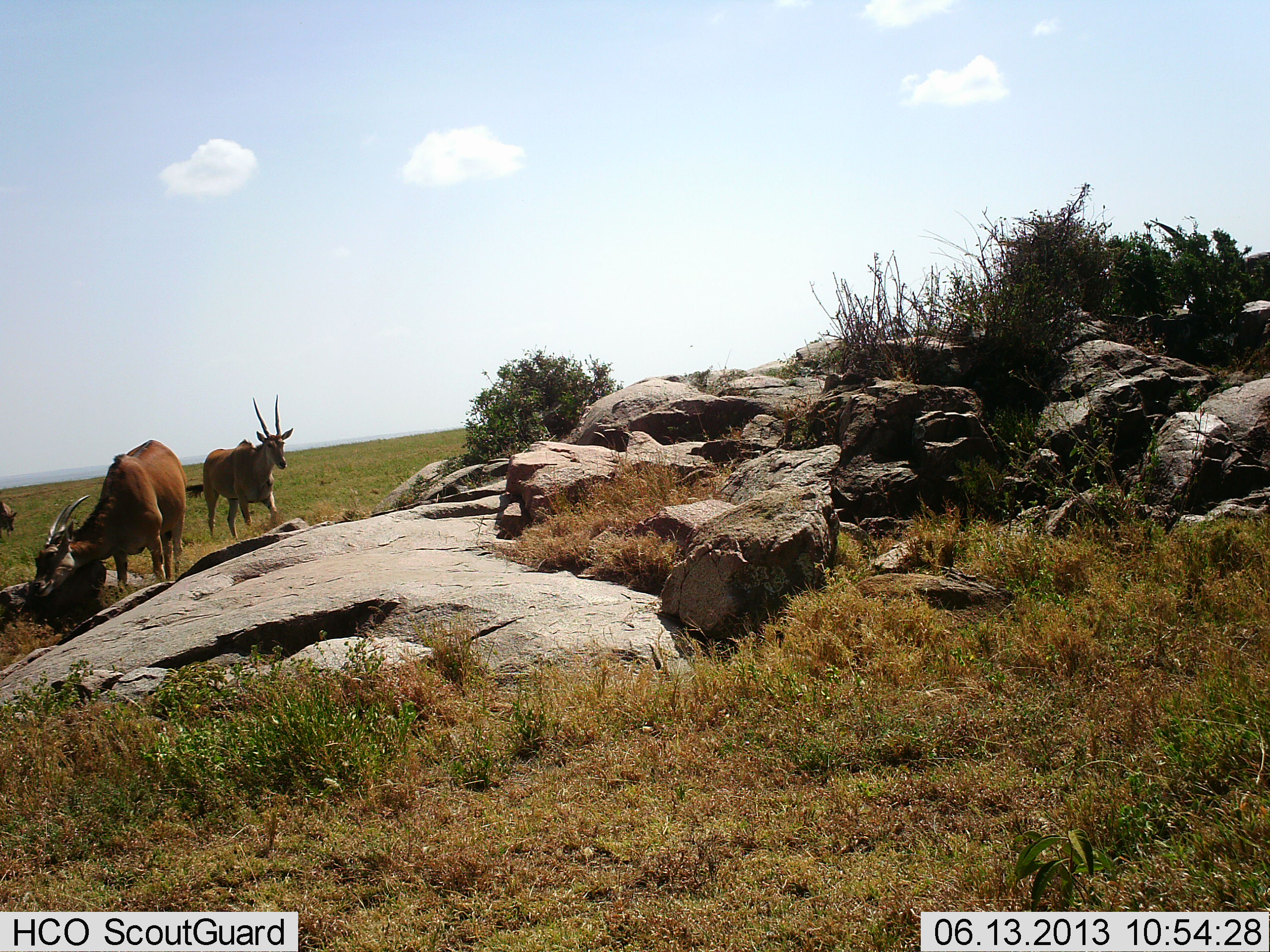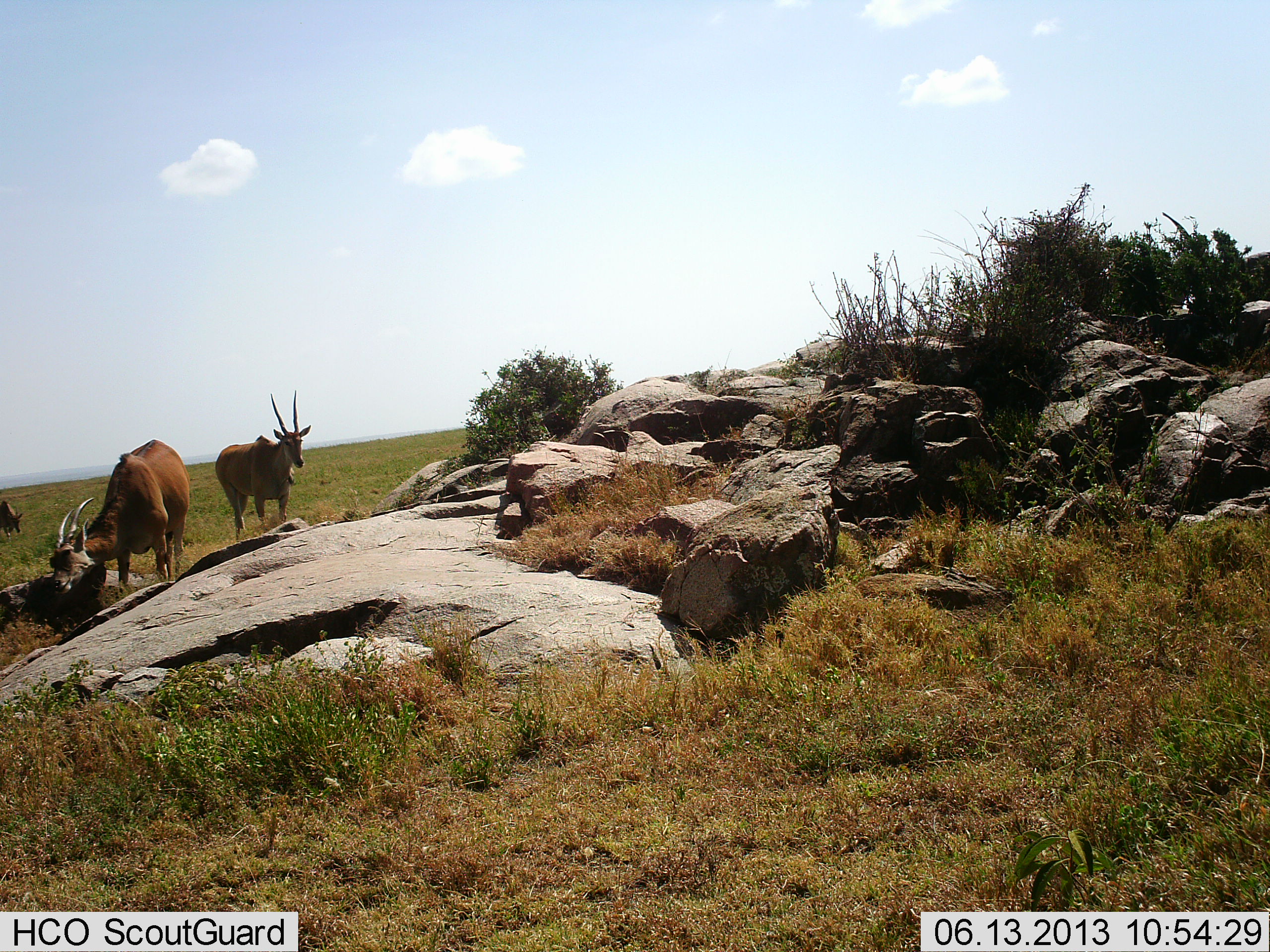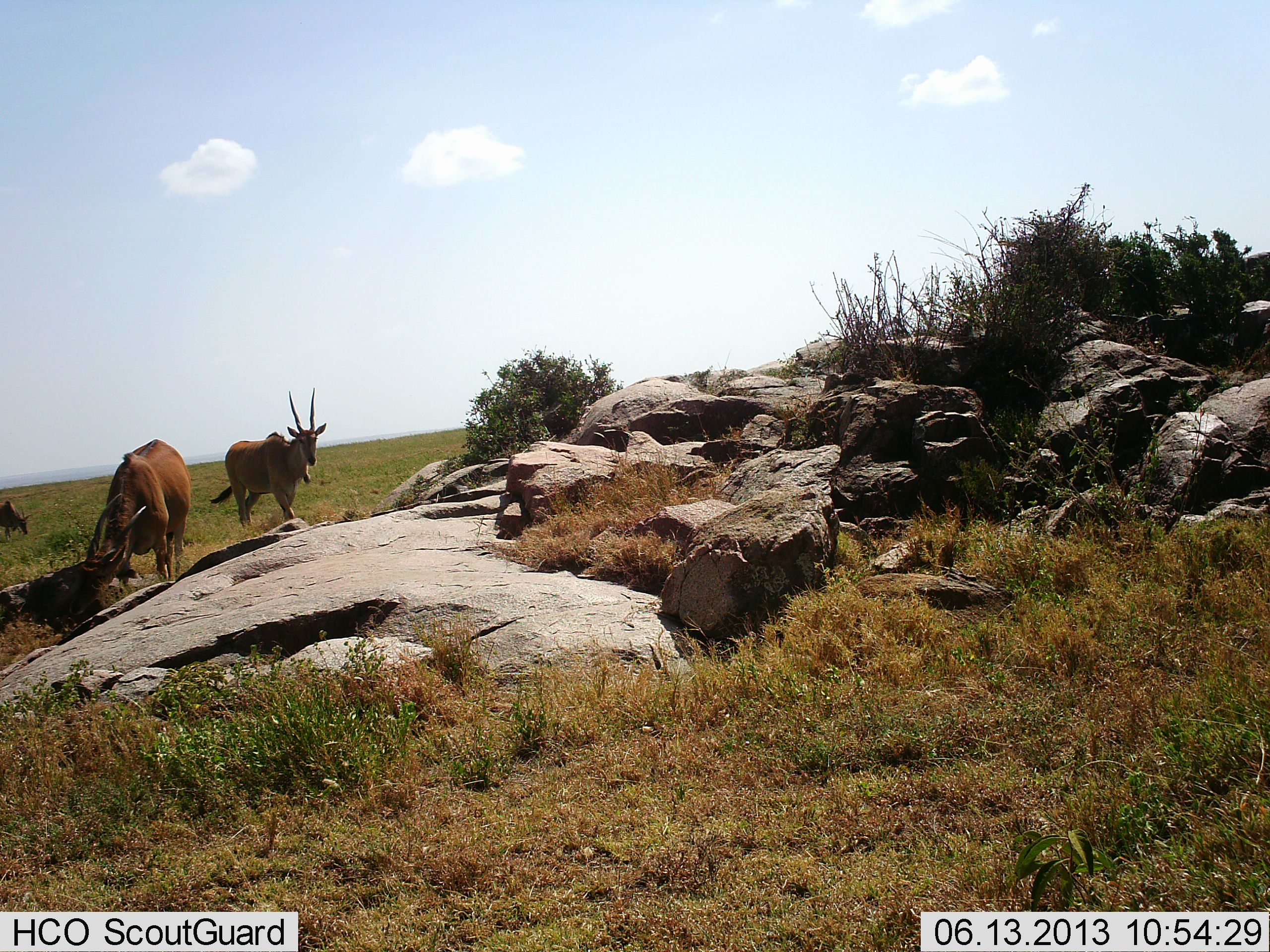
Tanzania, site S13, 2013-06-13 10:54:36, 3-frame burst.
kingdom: Animalia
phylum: Chordata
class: Mammalia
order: Artiodactyla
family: Bovidae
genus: Tragelaphus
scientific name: Tragelaphus oryx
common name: eland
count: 4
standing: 62%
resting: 12%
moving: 31%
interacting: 6%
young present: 0%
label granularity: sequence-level